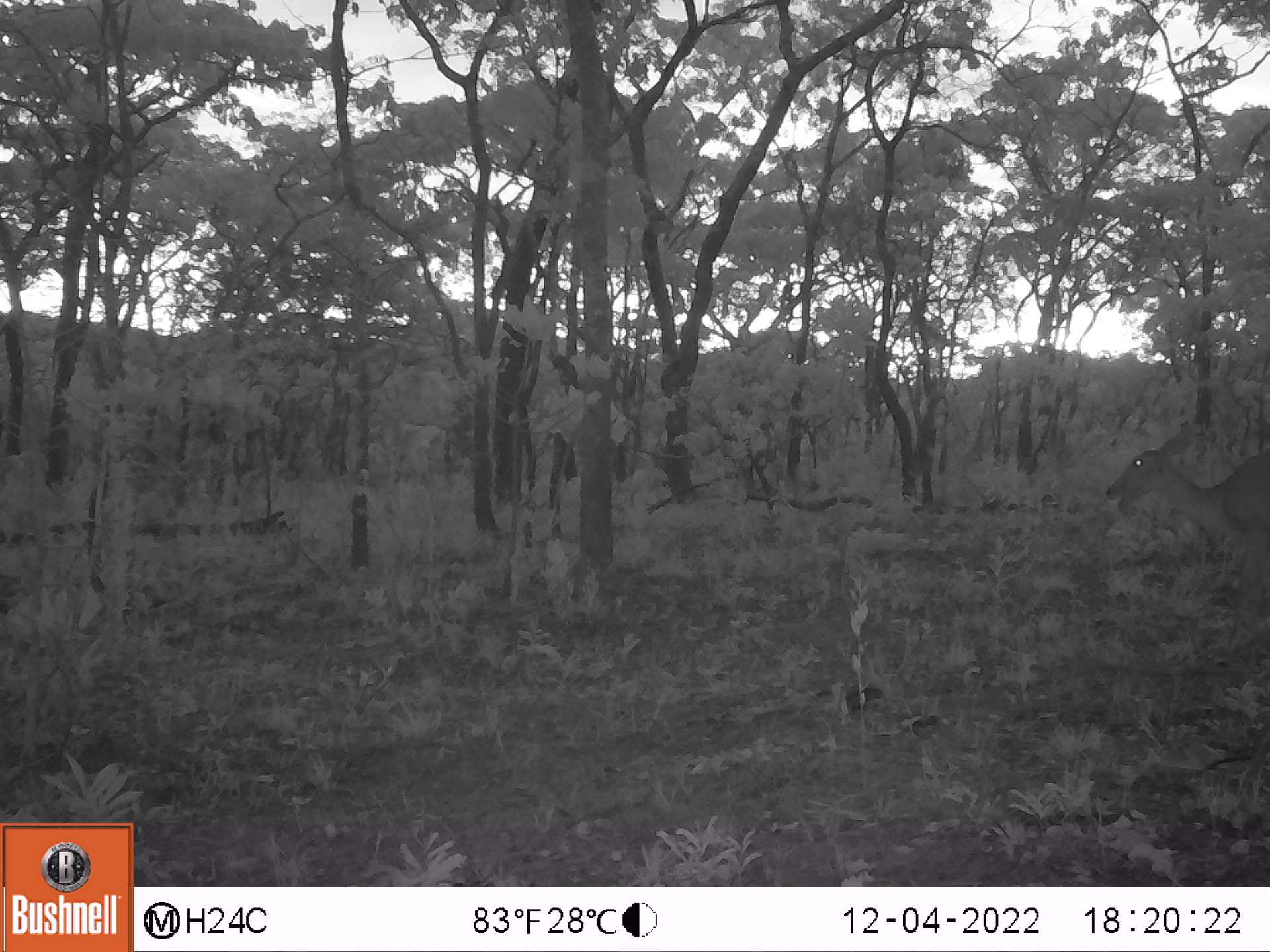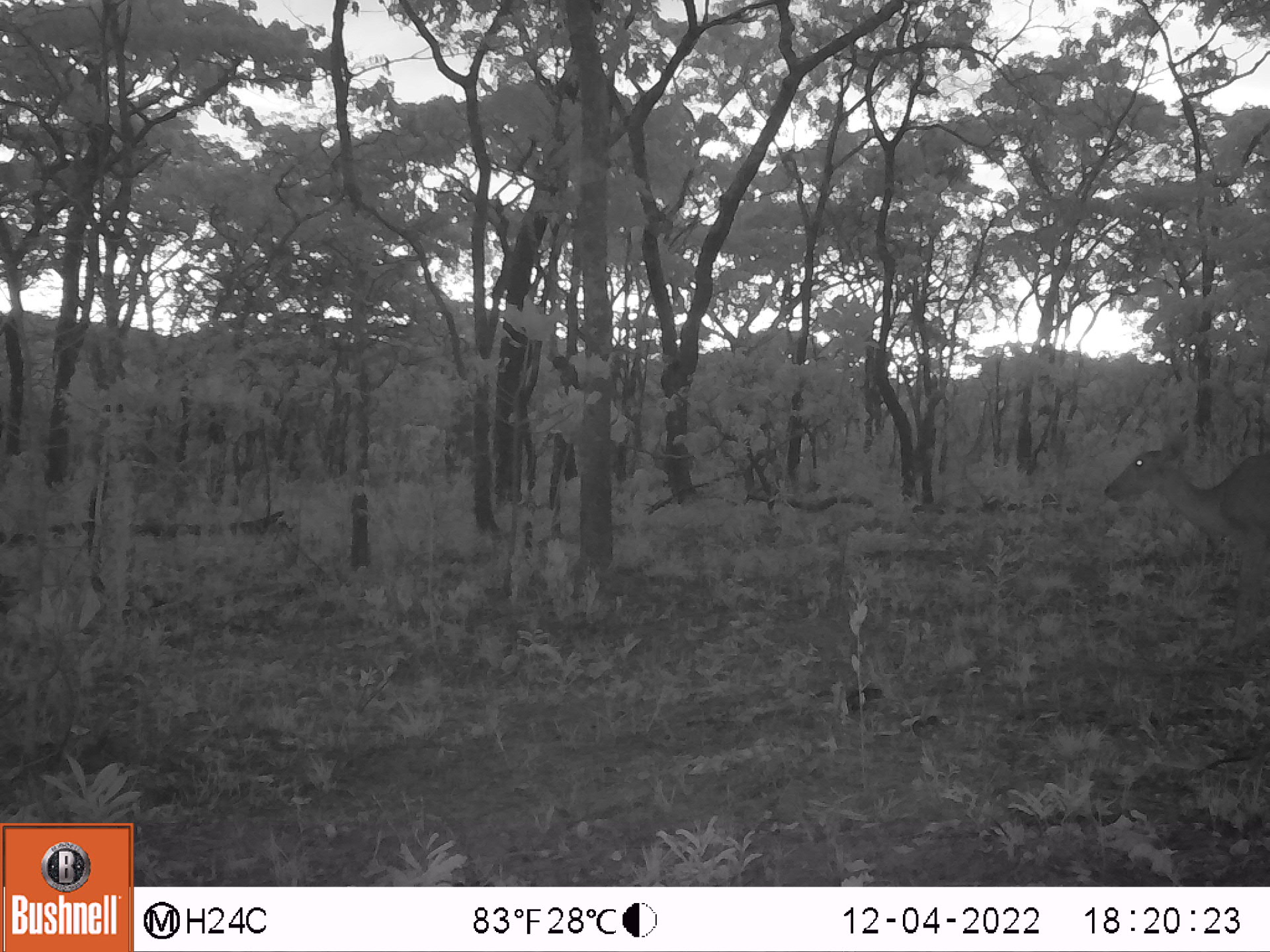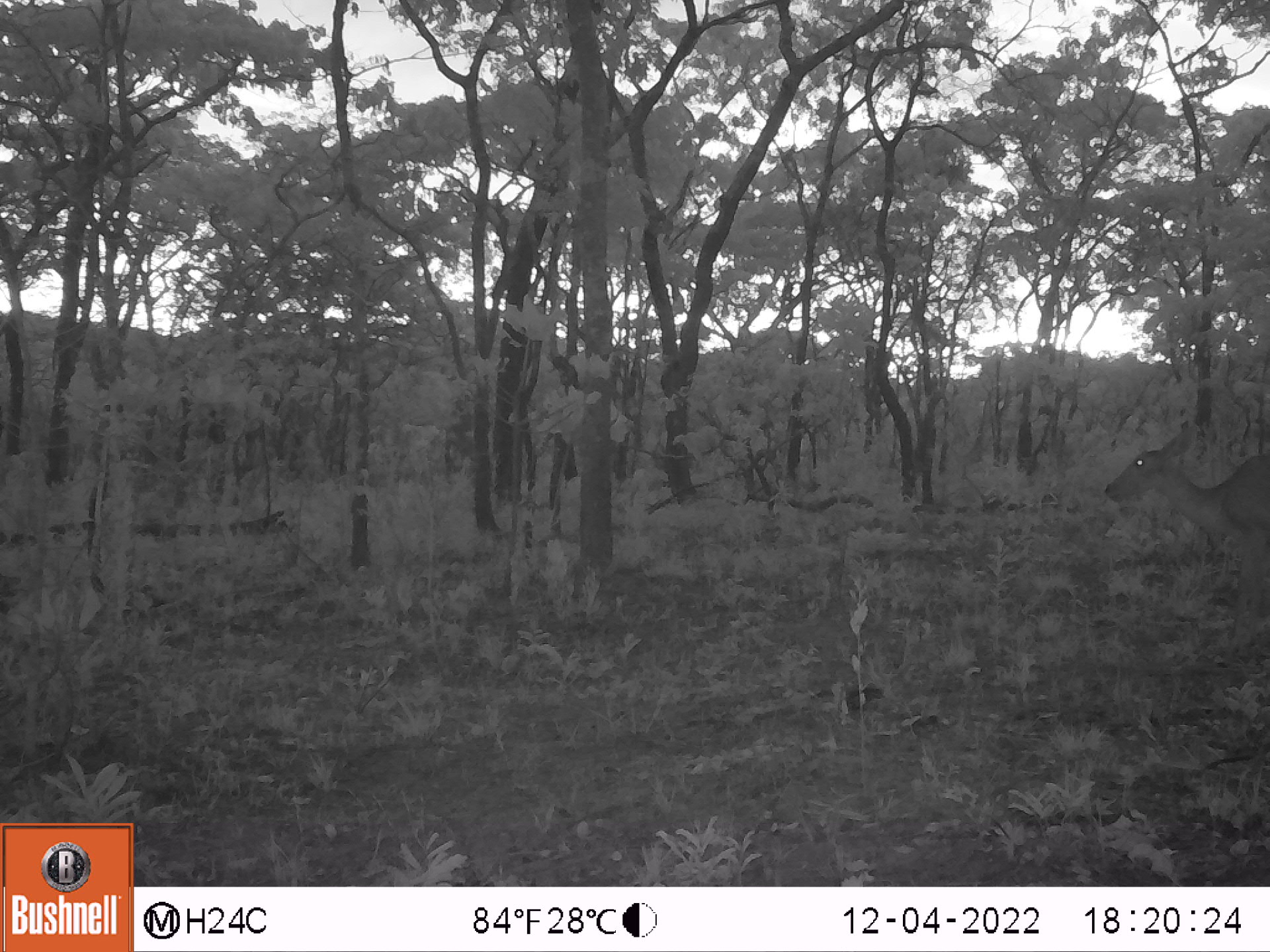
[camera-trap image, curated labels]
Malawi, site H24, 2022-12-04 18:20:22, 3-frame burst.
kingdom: Animalia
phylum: Chordata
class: Mammalia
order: Artiodactyla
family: Bovidae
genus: Redunca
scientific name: Redunca arundinum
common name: southern reedbuck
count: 1